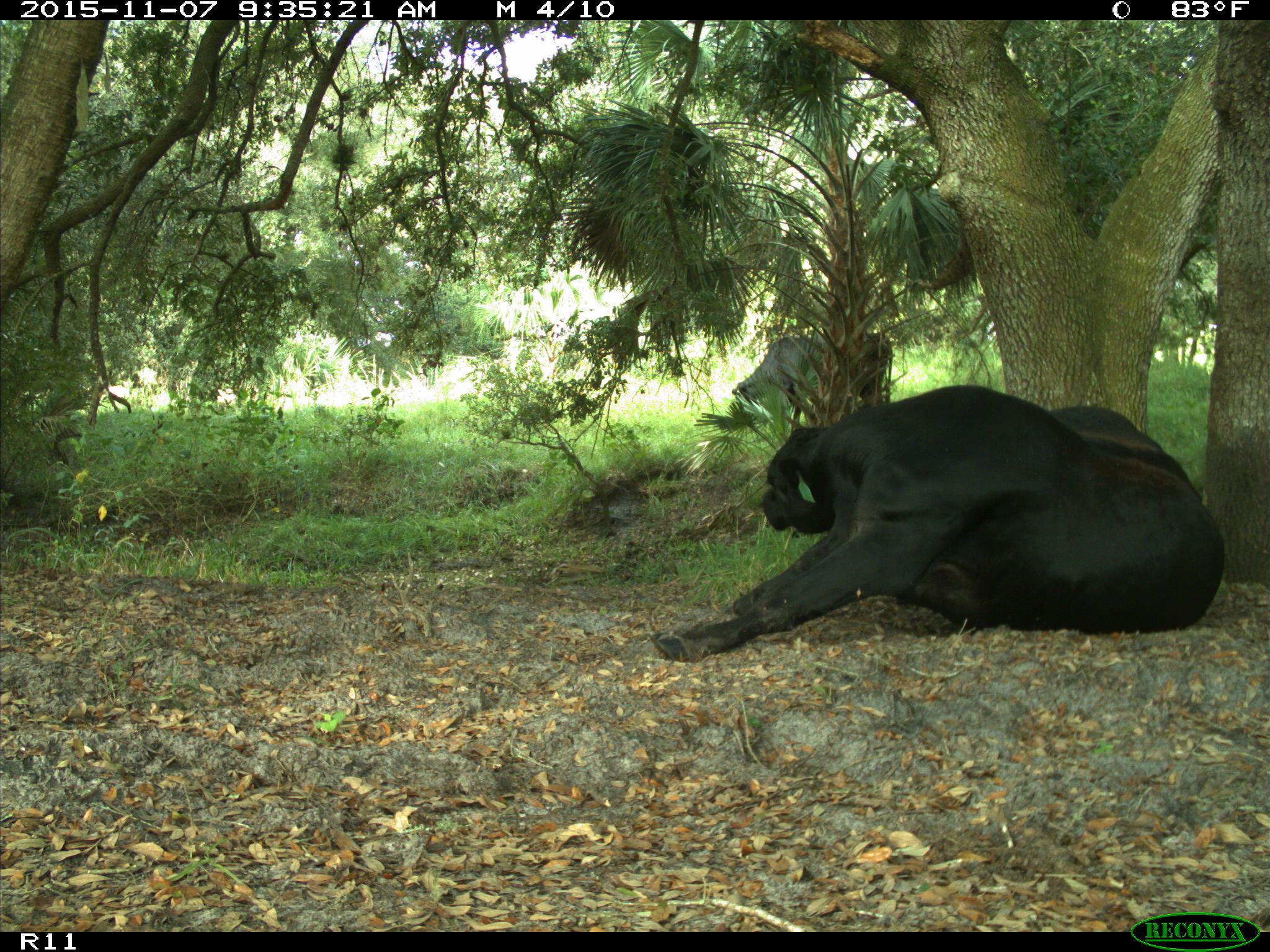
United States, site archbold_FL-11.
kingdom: Animalia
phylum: Chordata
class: Mammalia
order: Artiodactyla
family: Bovidae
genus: Bos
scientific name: Bos taurus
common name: domestic cow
Bos taurus (domestic cow).